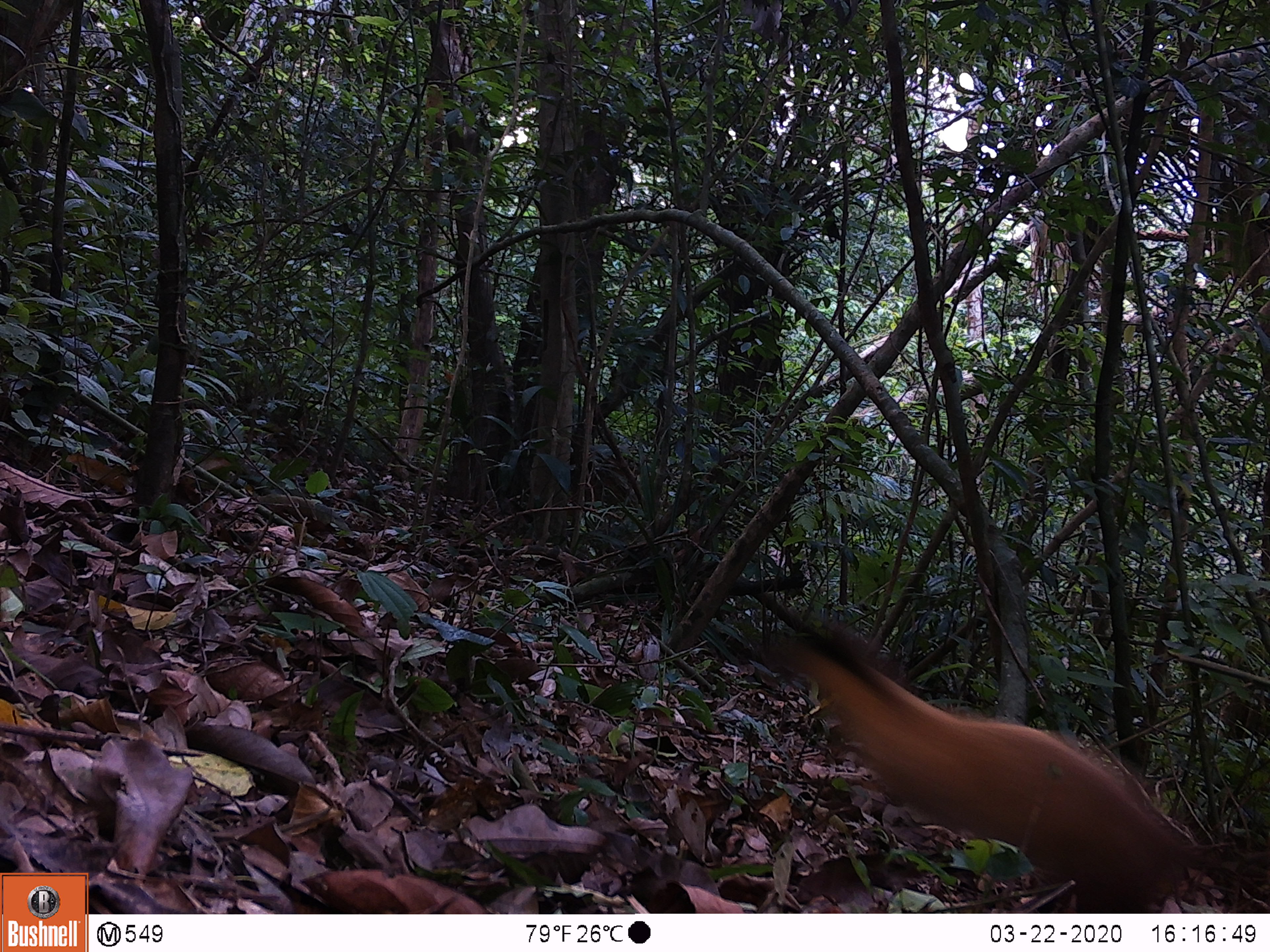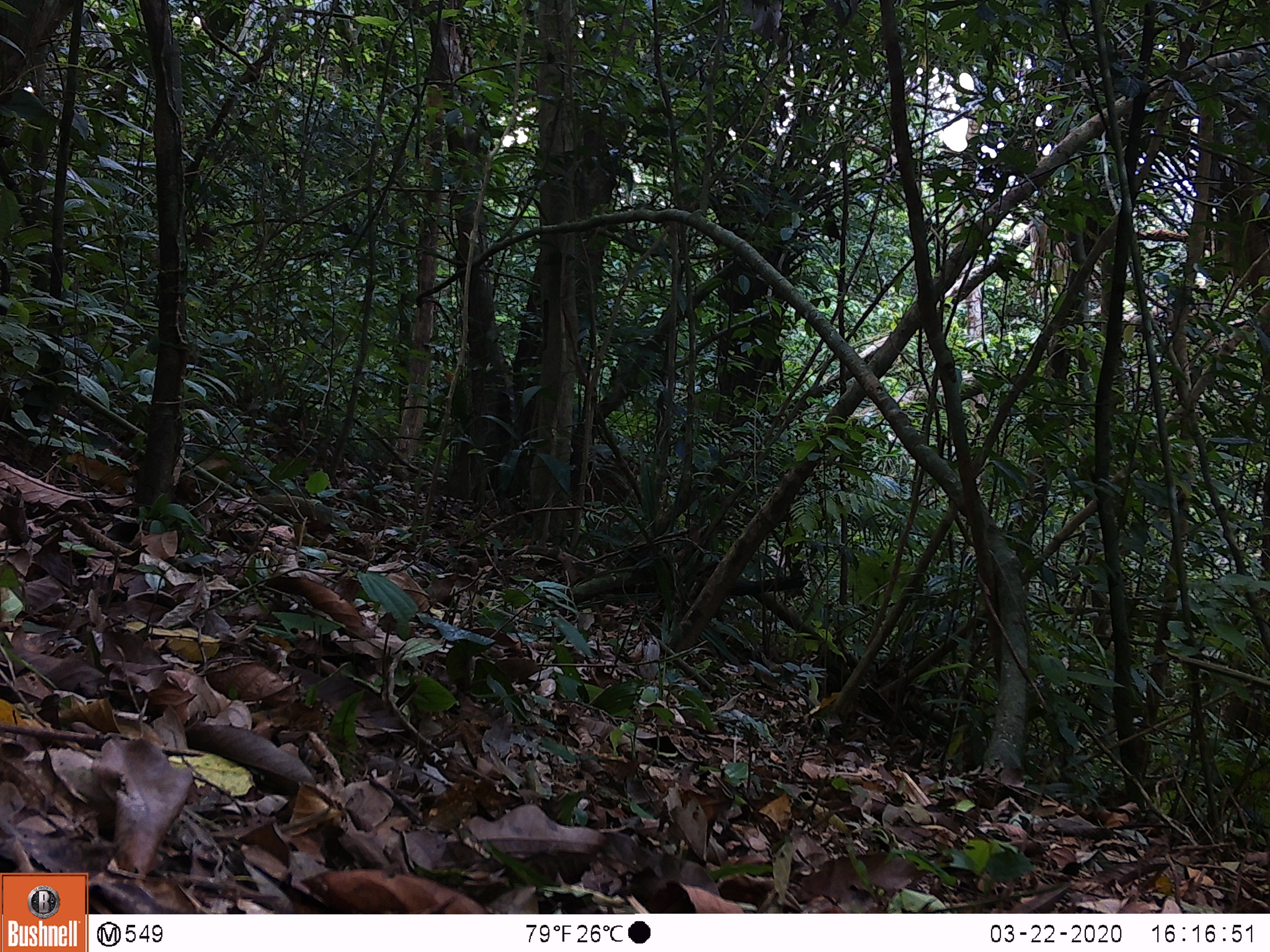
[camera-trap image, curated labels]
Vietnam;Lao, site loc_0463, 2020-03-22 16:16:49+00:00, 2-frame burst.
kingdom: Animalia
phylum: Chordata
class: Mammalia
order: Carnivora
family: Mustelidae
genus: Martes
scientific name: Martes flavigula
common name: yellow-throated marten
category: yellow throated marten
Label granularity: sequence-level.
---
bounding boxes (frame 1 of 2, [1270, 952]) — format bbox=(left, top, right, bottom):
yellow throated marten: bbox=(751, 615, 1244, 913)